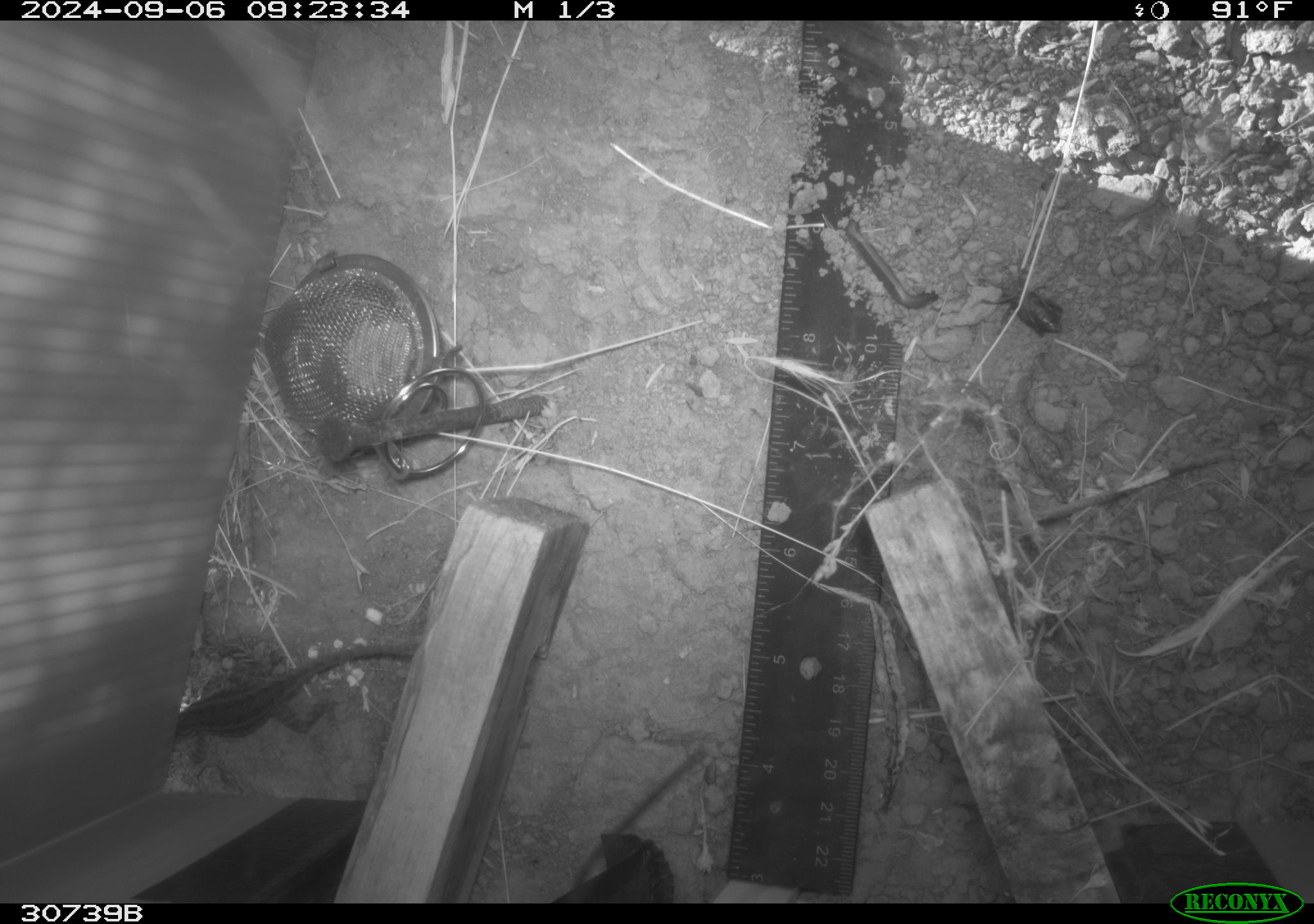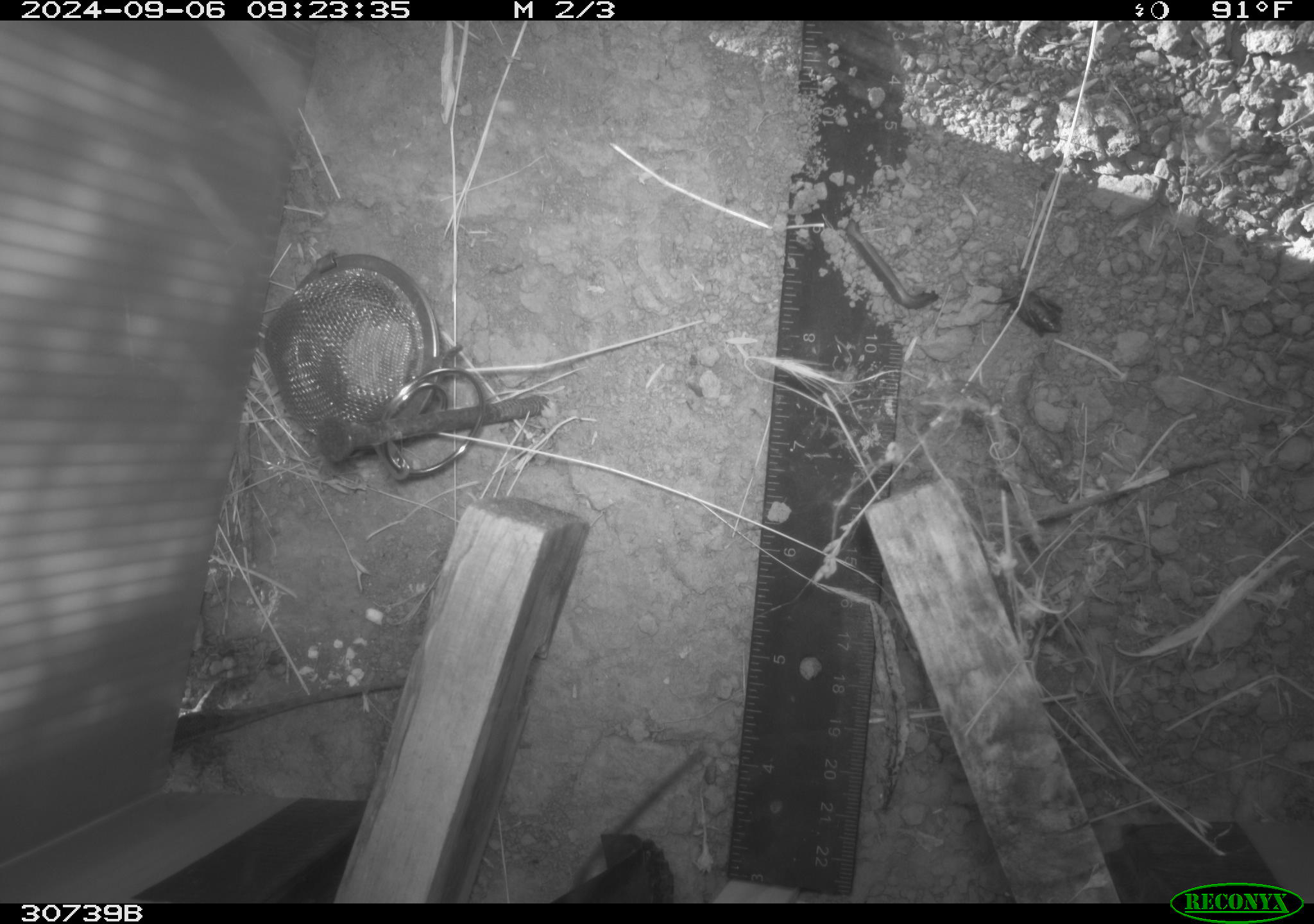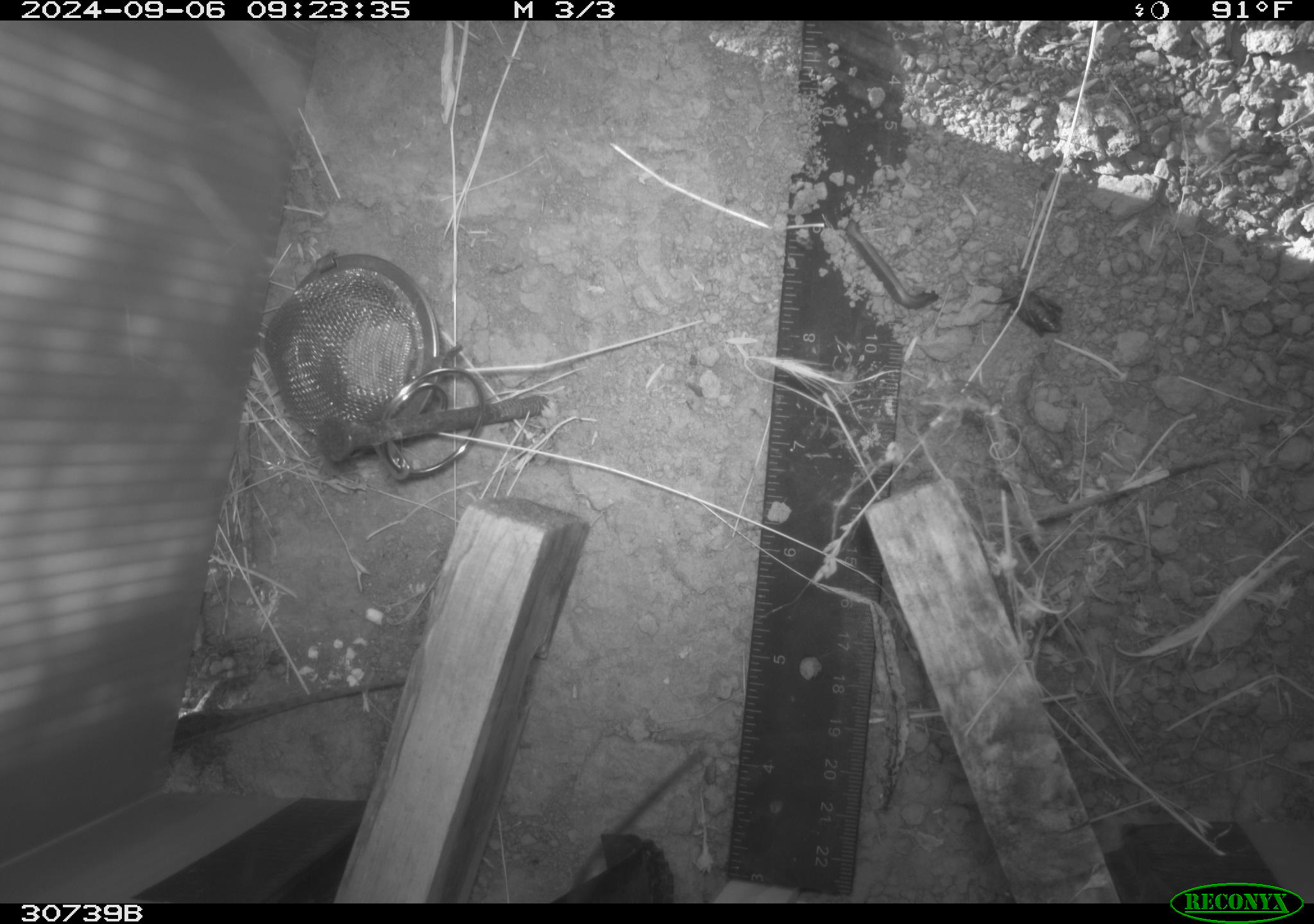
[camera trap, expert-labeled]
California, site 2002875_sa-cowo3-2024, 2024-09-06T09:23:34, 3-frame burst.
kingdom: Animalia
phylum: Chordata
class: Reptilia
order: Squamata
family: Phrynosomatidae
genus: Sceloporus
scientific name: Sceloporus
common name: spiny lizards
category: sceloporus species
Sceloporus species (spiny lizards) (Sceloporus).